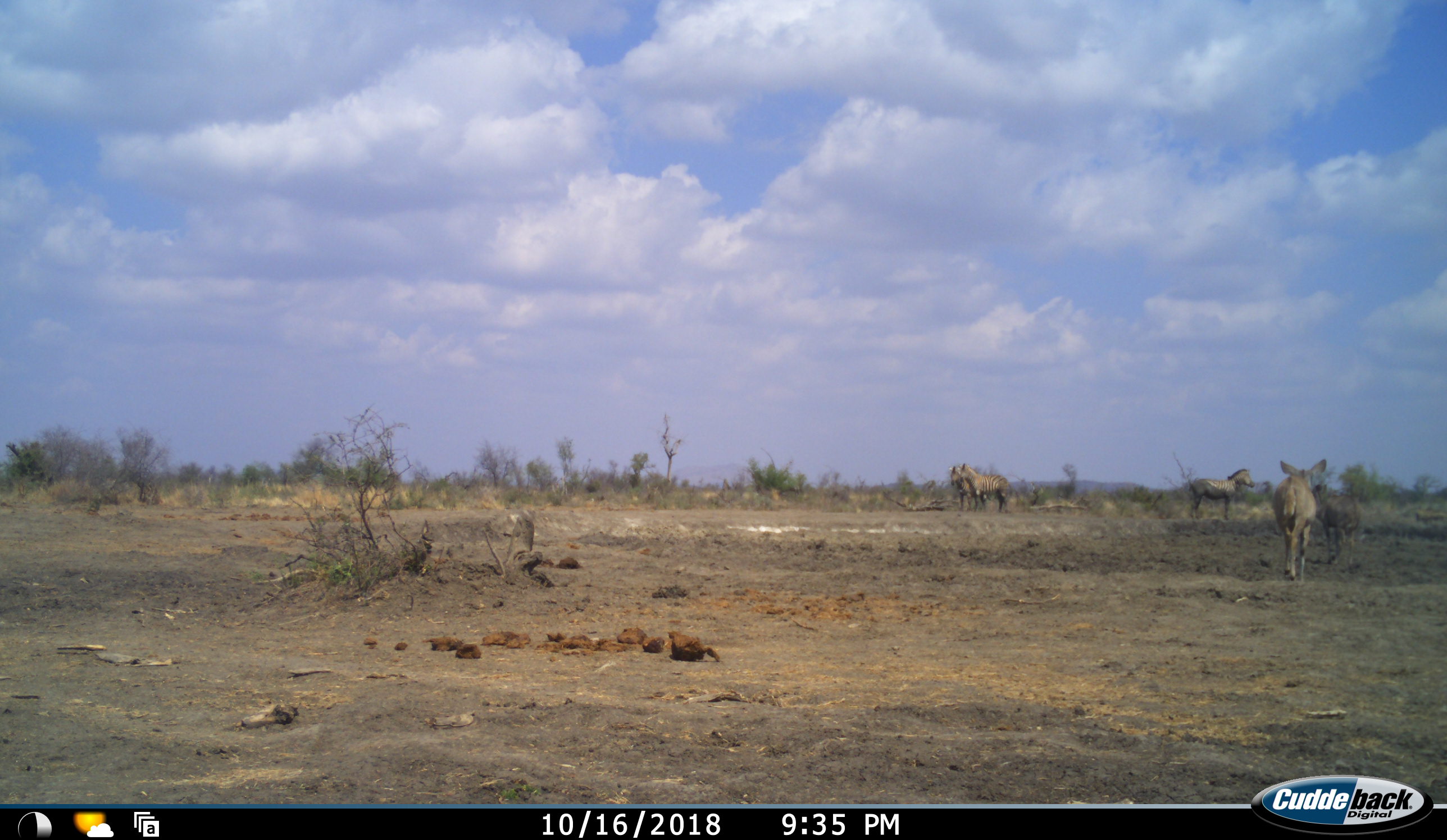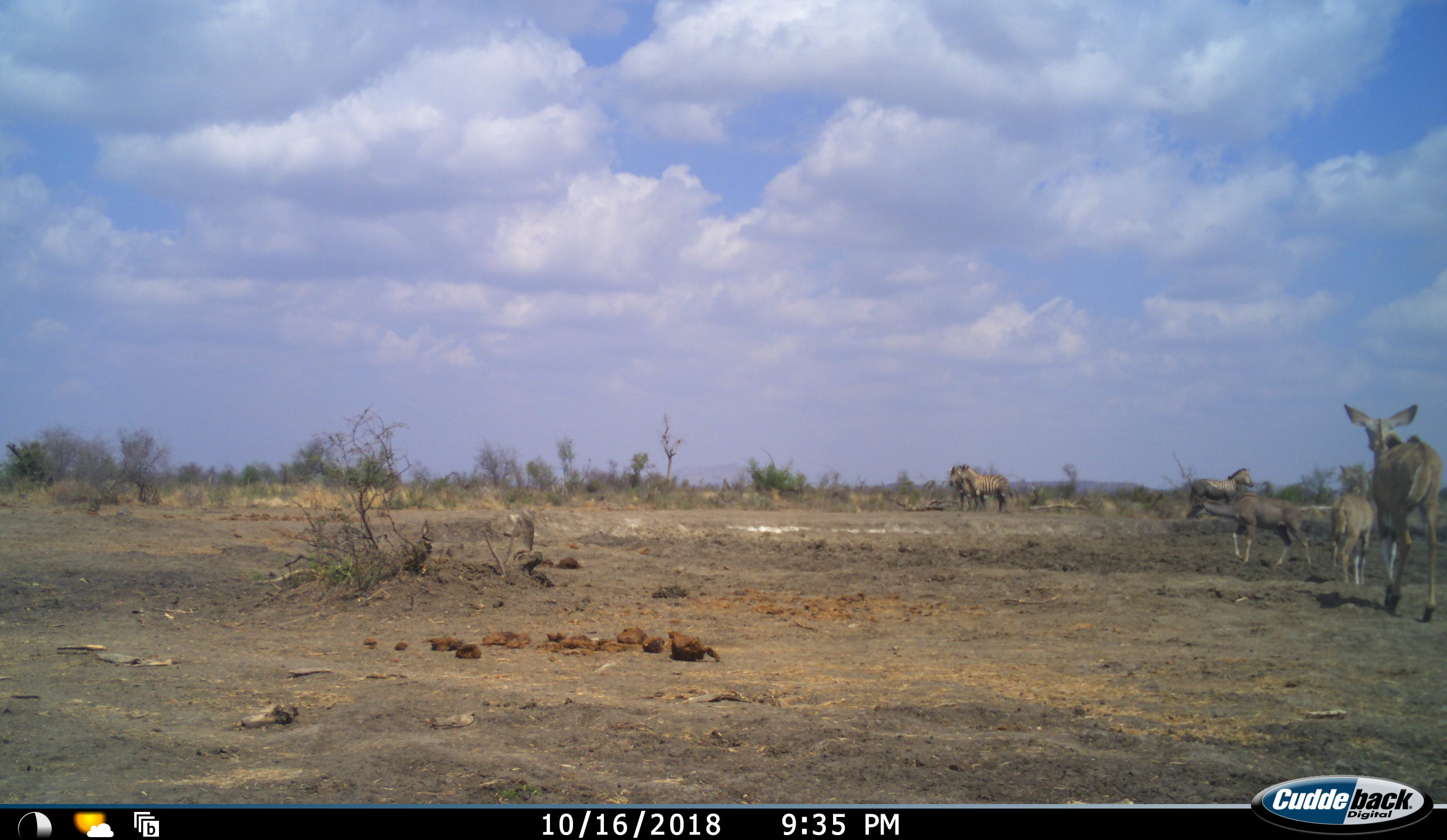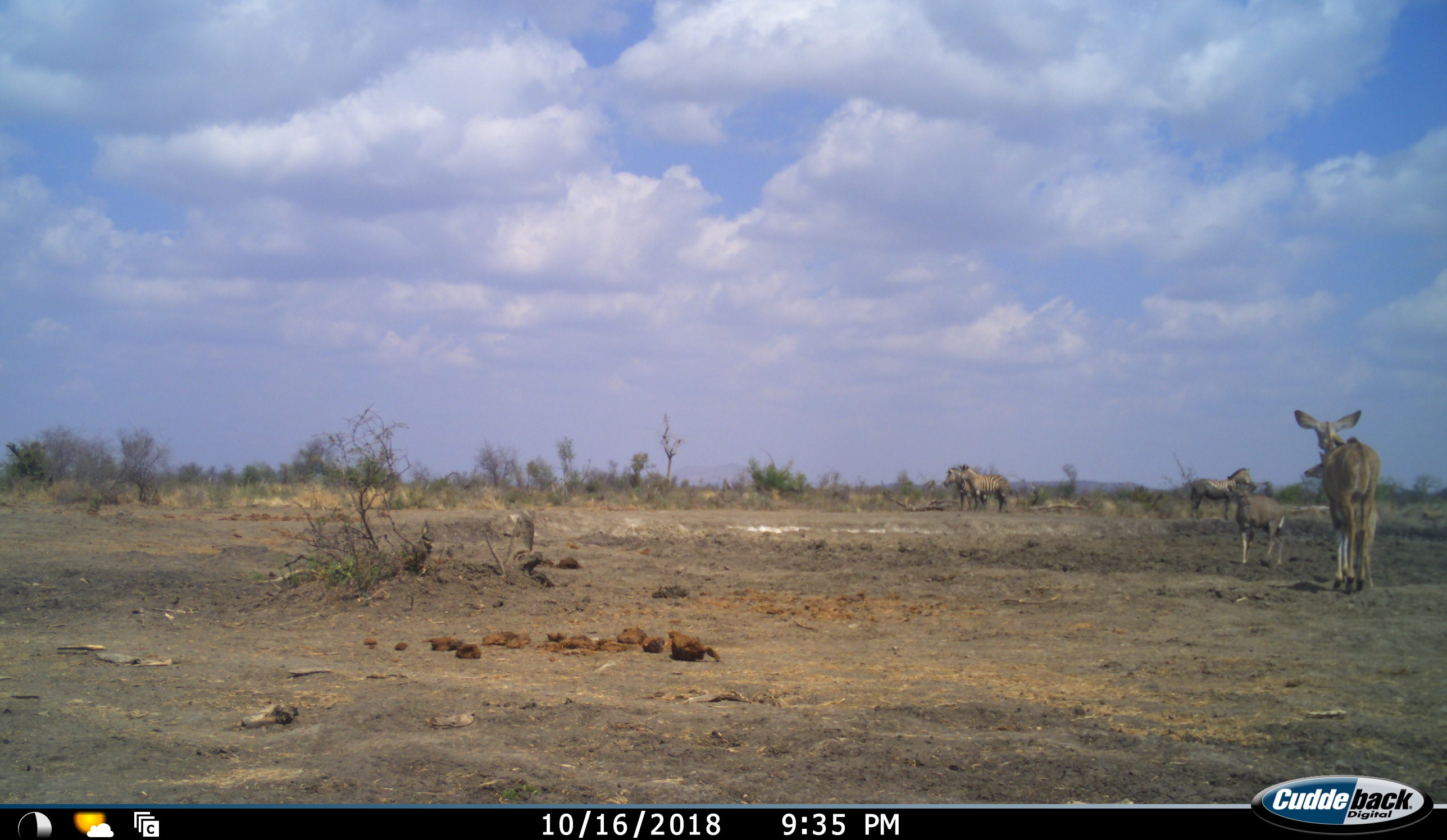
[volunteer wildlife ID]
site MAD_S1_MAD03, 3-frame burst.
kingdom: Animalia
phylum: Chordata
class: Mammalia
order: Artiodactyla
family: Bovidae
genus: Tragelaphus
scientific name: Tragelaphus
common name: kudu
Kudu (Tragelaphus), count 3. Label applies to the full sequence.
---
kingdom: Animalia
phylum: Chordata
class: Mammalia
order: Perissodactyla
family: Equidae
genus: Equus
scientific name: Equus quagga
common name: plains zebra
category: zebraplains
Zebraplains (plains zebra) (Equus quagga), count 3. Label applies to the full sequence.